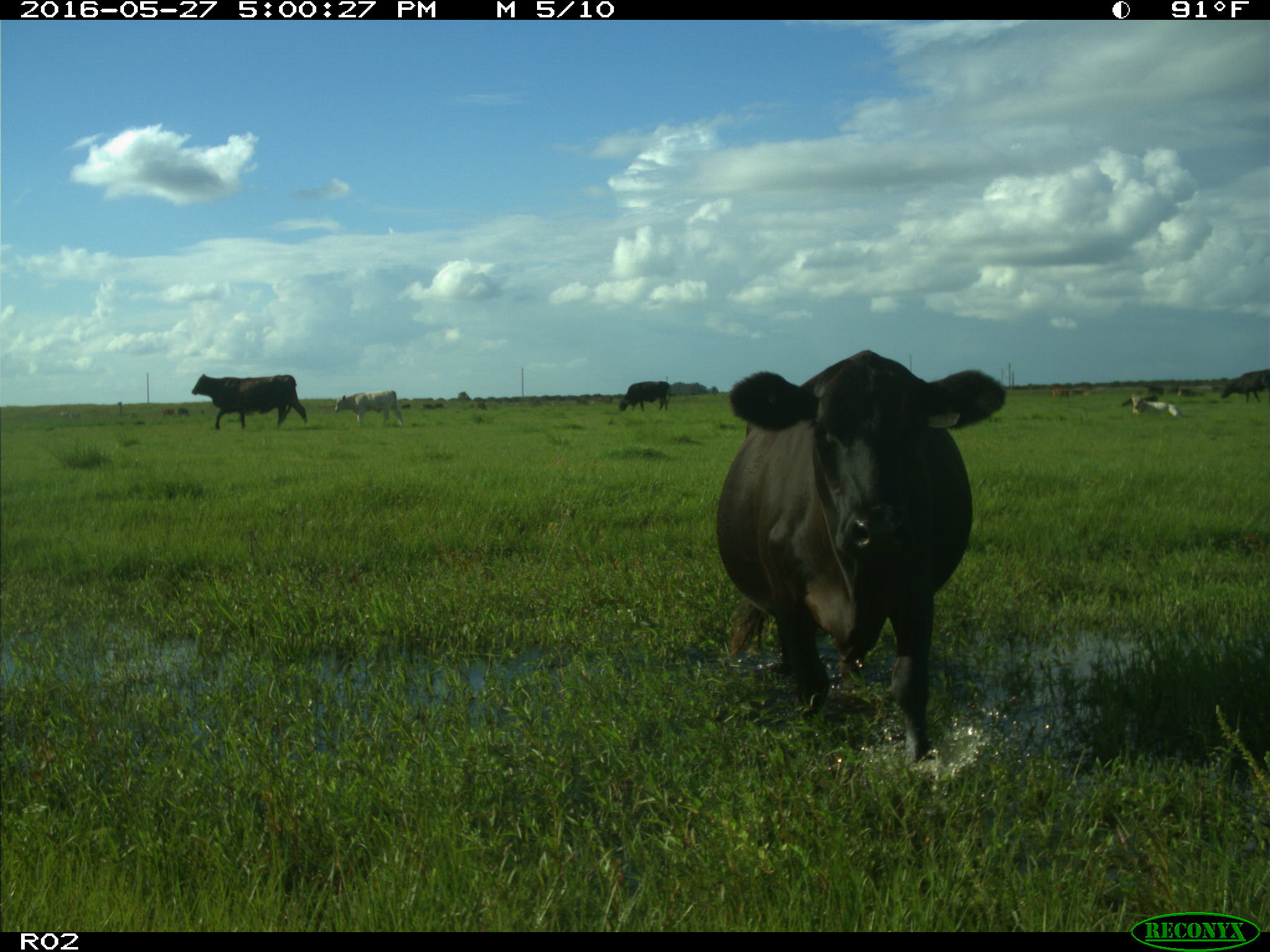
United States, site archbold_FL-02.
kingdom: Animalia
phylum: Chordata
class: Mammalia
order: Artiodactyla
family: Bovidae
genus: Bos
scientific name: Bos taurus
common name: domestic cow